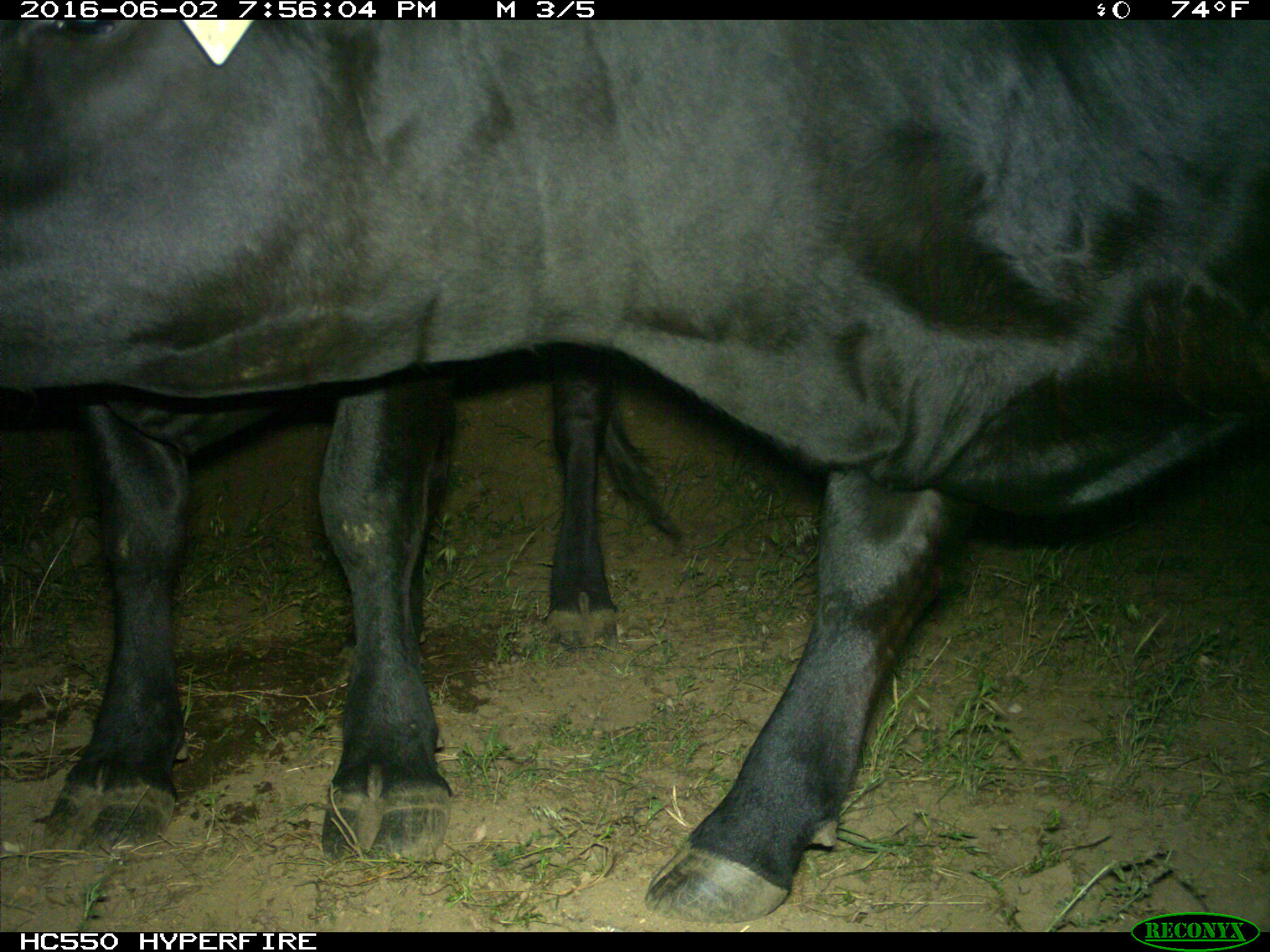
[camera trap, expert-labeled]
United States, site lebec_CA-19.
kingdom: Animalia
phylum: Chordata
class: Mammalia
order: Artiodactyla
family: Bovidae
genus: Bos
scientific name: Bos taurus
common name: domestic cow